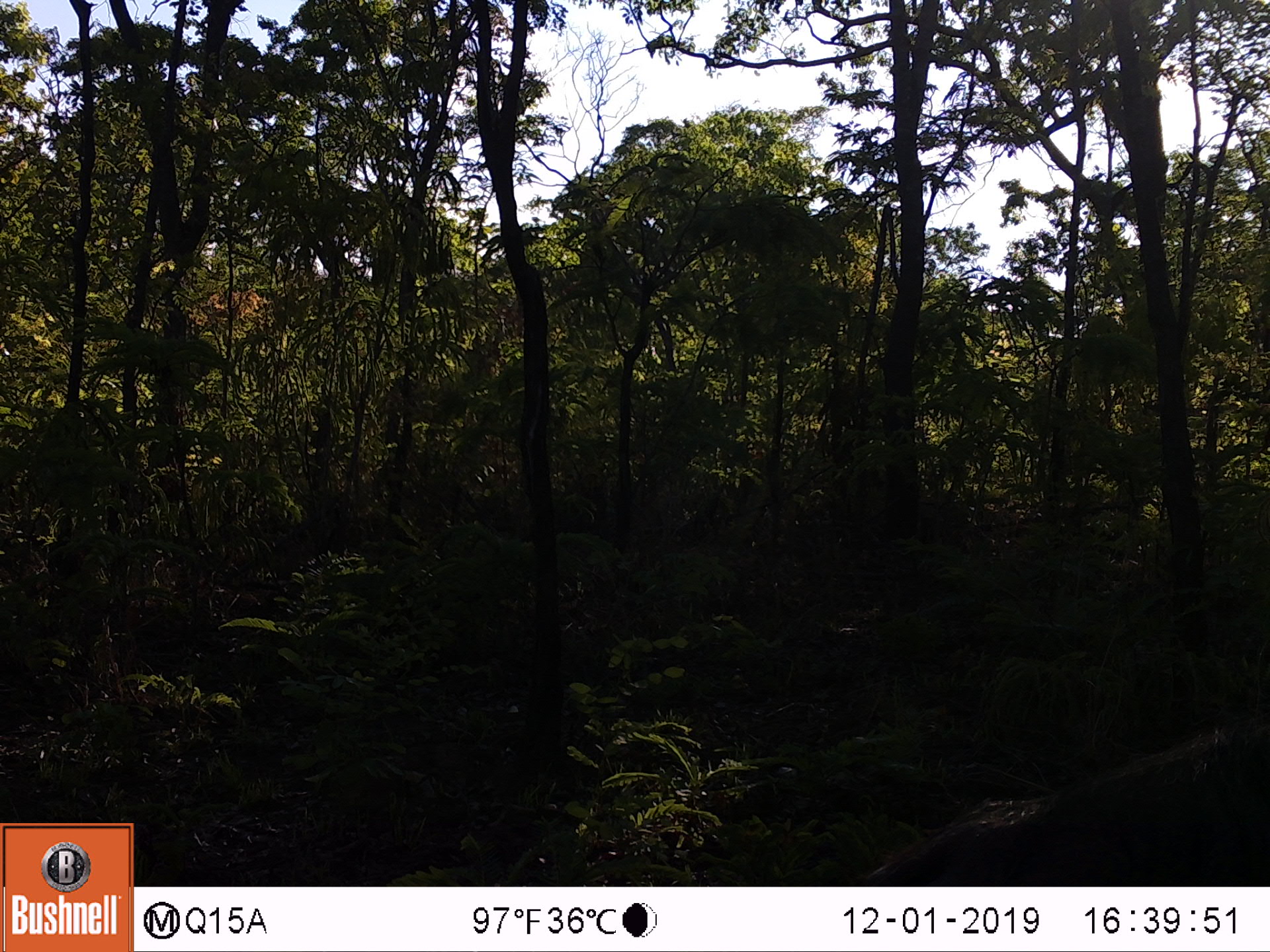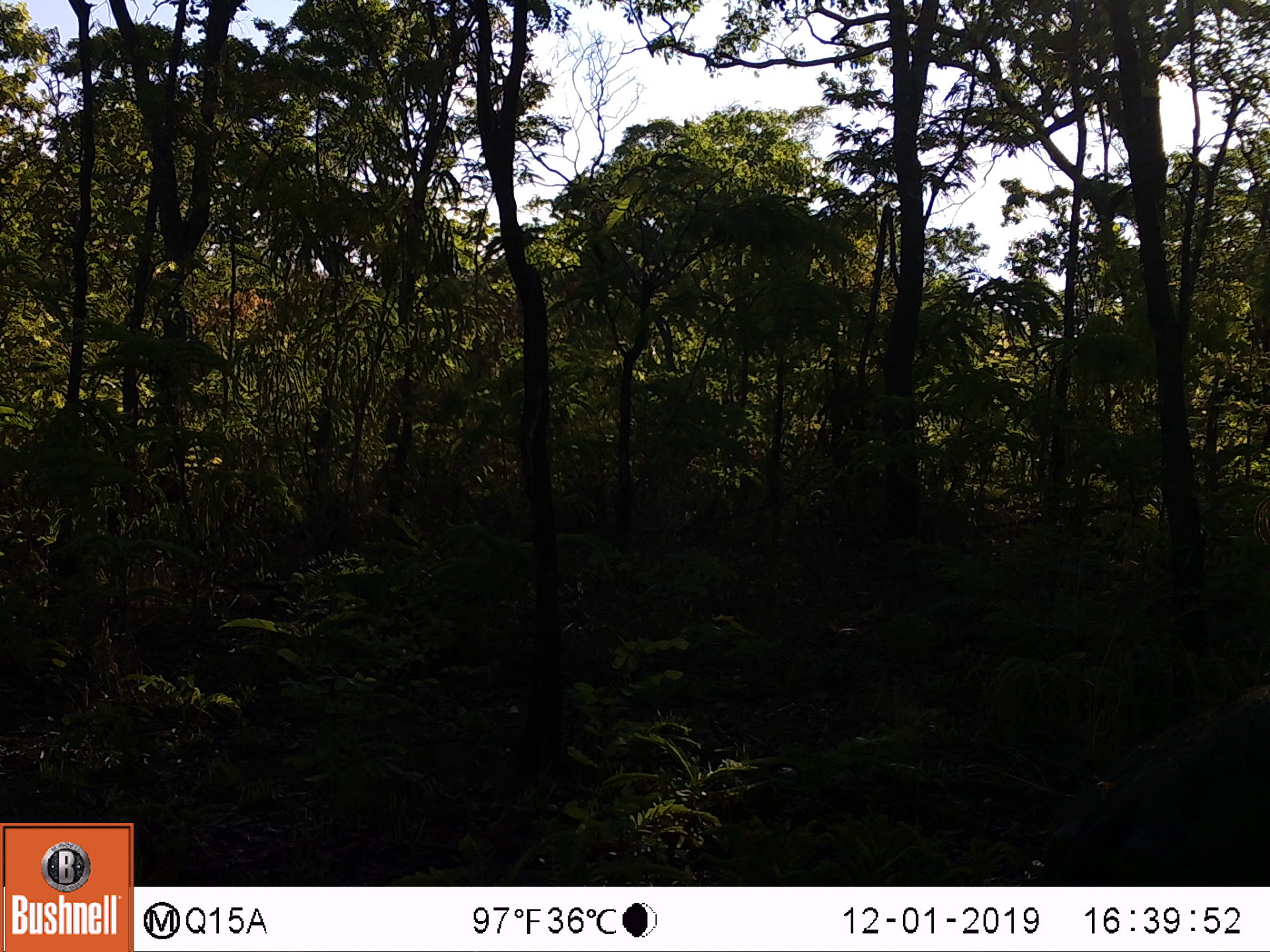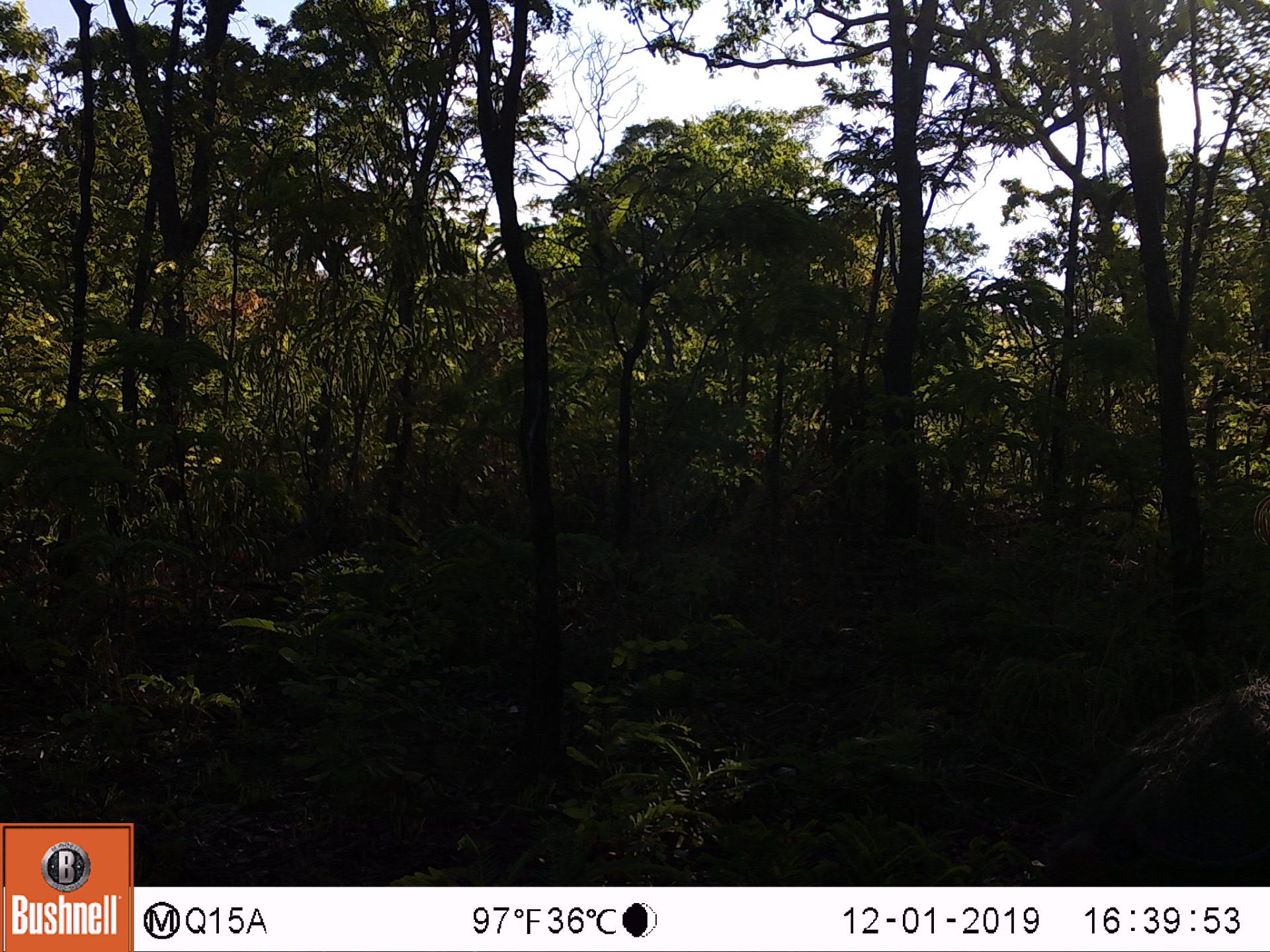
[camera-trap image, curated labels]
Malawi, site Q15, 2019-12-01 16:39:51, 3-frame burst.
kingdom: Animalia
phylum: Chordata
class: Mammalia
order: Artiodactyla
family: Suidae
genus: Potamochoerus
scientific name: Potamochoerus larvatus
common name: bushpig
Bushpig (Potamochoerus larvatus), count 1.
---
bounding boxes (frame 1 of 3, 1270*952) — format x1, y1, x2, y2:
bushpig: 862, 723, 1262, 883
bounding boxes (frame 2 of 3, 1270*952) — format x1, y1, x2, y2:
bushpig: 1038, 699, 1262, 880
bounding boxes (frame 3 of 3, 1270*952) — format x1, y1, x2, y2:
bushpig: 1068, 678, 1269, 885